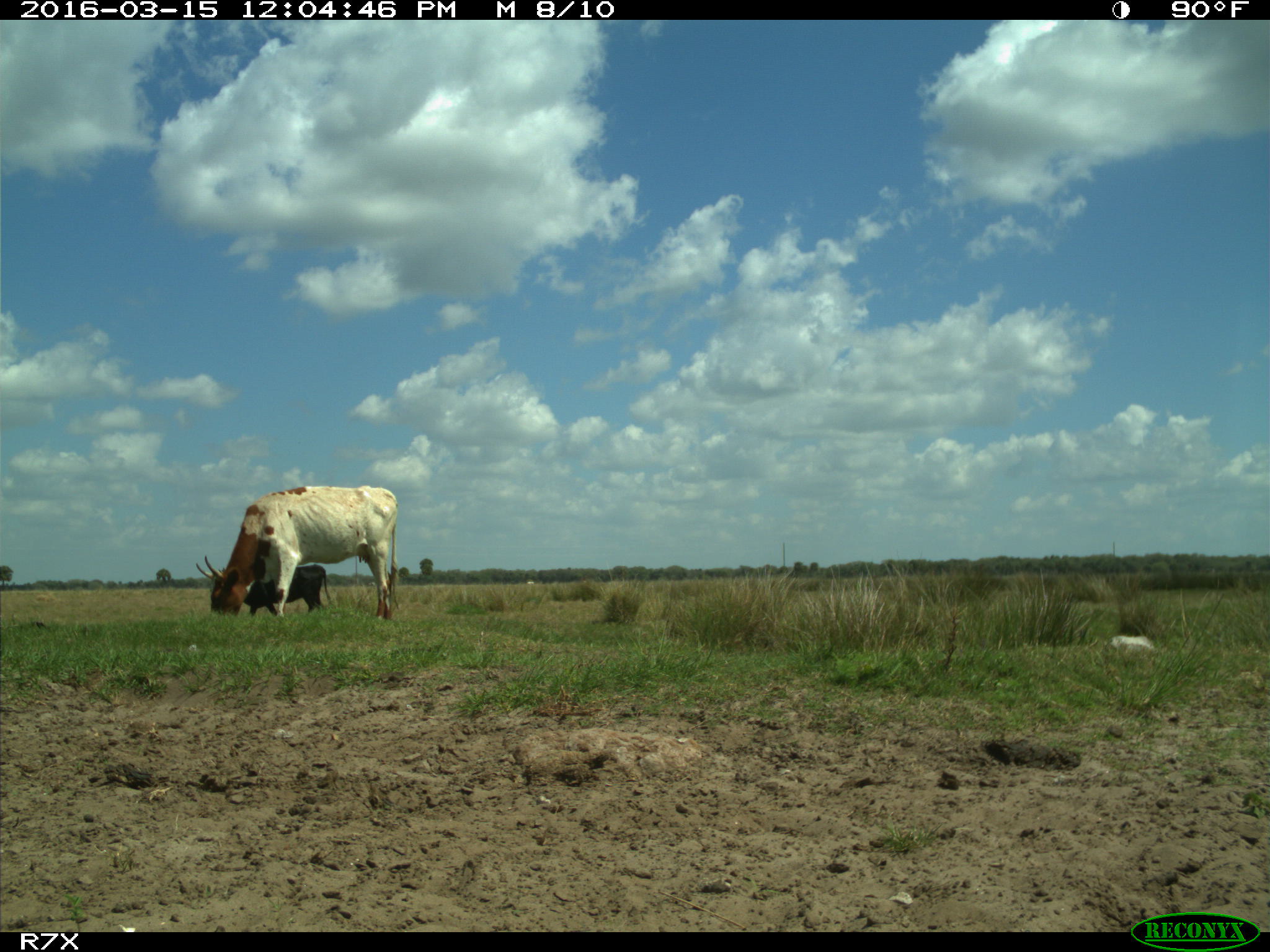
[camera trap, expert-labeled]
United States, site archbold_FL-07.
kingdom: Animalia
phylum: Chordata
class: Mammalia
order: Artiodactyla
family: Bovidae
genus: Bos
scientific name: Bos taurus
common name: domestic cow